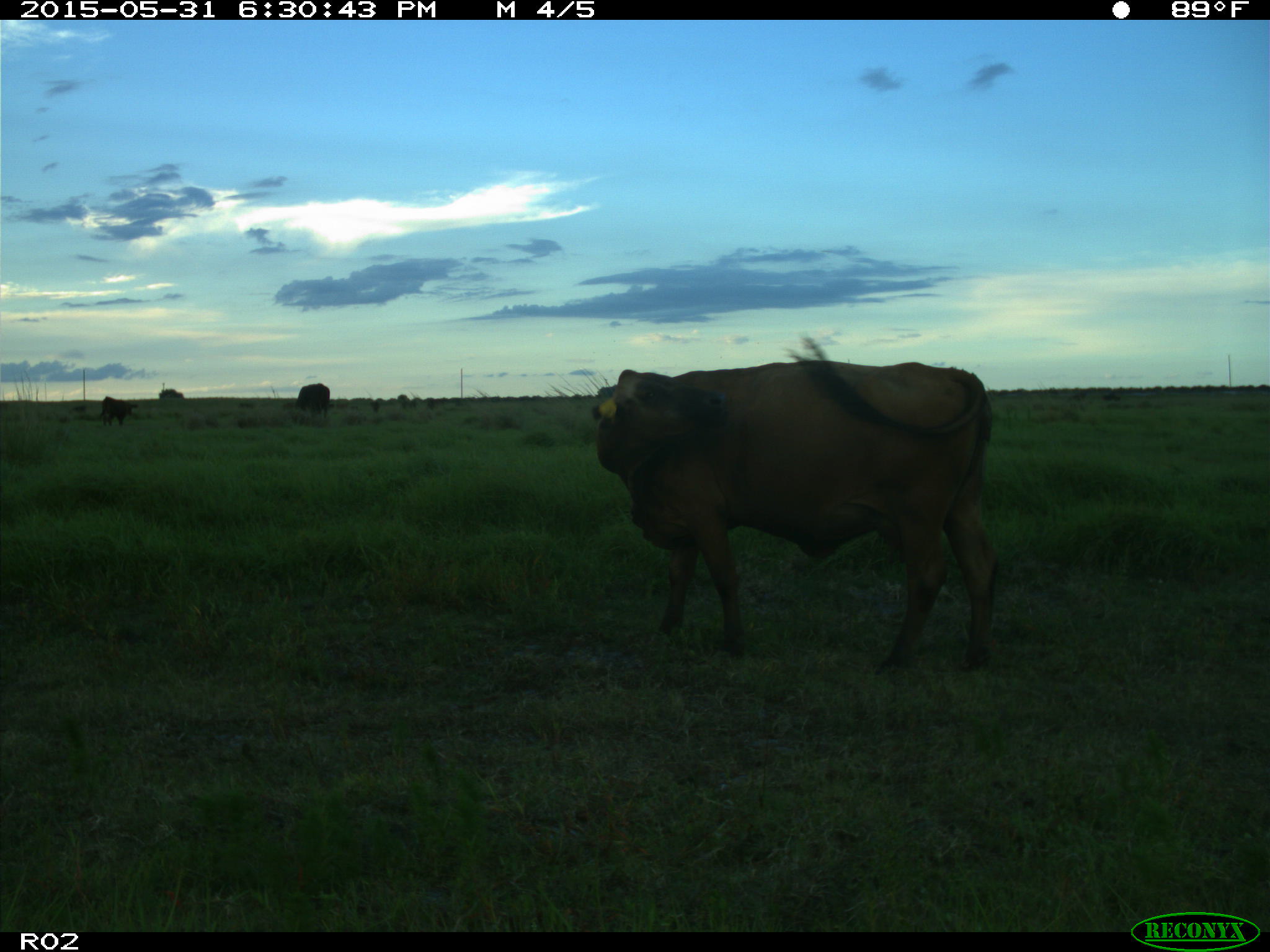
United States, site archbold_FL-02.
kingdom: Animalia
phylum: Chordata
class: Mammalia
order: Artiodactyla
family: Bovidae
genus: Bos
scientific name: Bos taurus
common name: domestic cow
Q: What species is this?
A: Bos taurus (domestic cow).